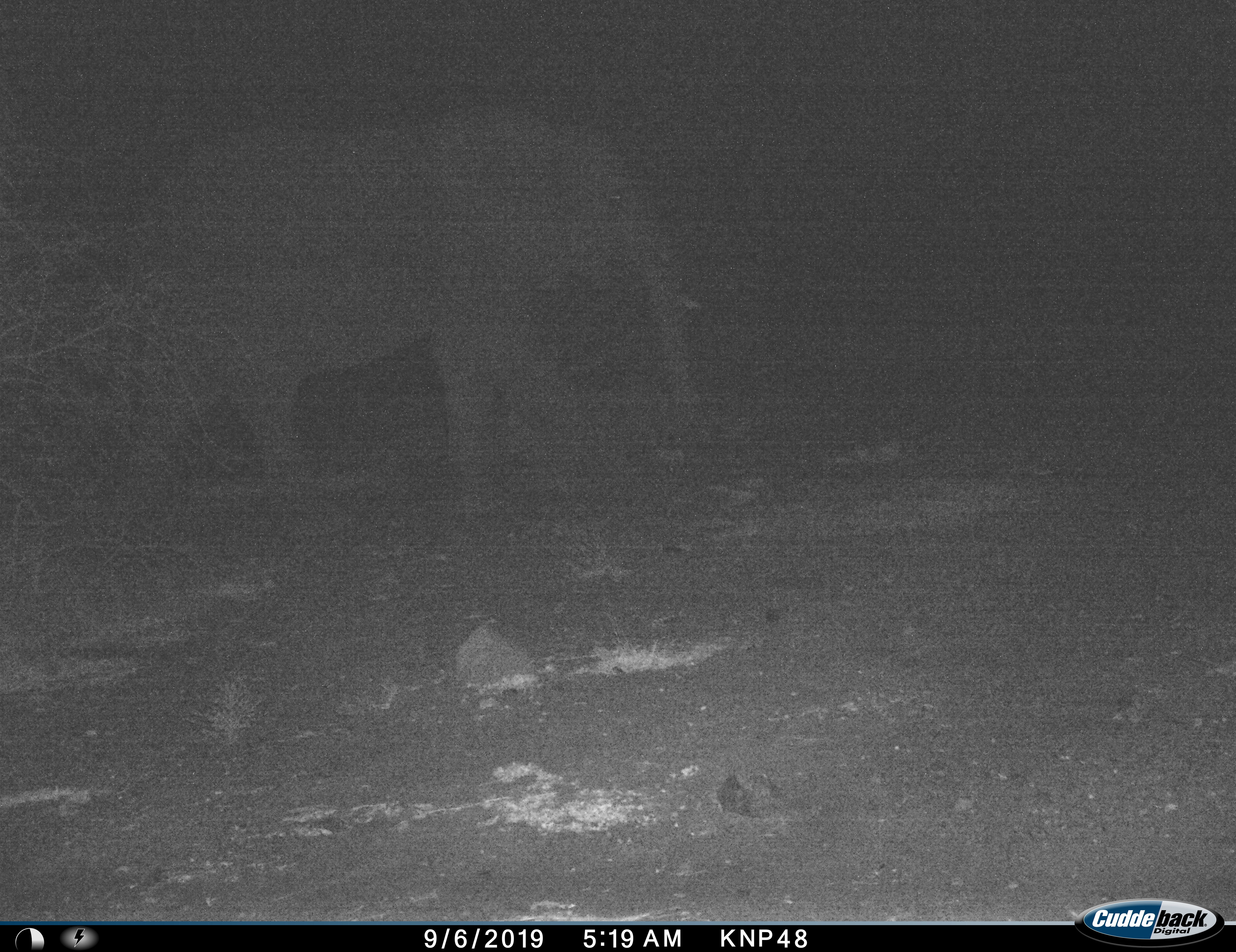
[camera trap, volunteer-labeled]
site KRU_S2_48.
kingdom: Animalia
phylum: Chordata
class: Mammalia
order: Proboscidea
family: Elephantidae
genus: Loxodonta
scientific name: Loxodonta africana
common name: african bush elephant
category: elephant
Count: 1.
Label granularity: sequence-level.